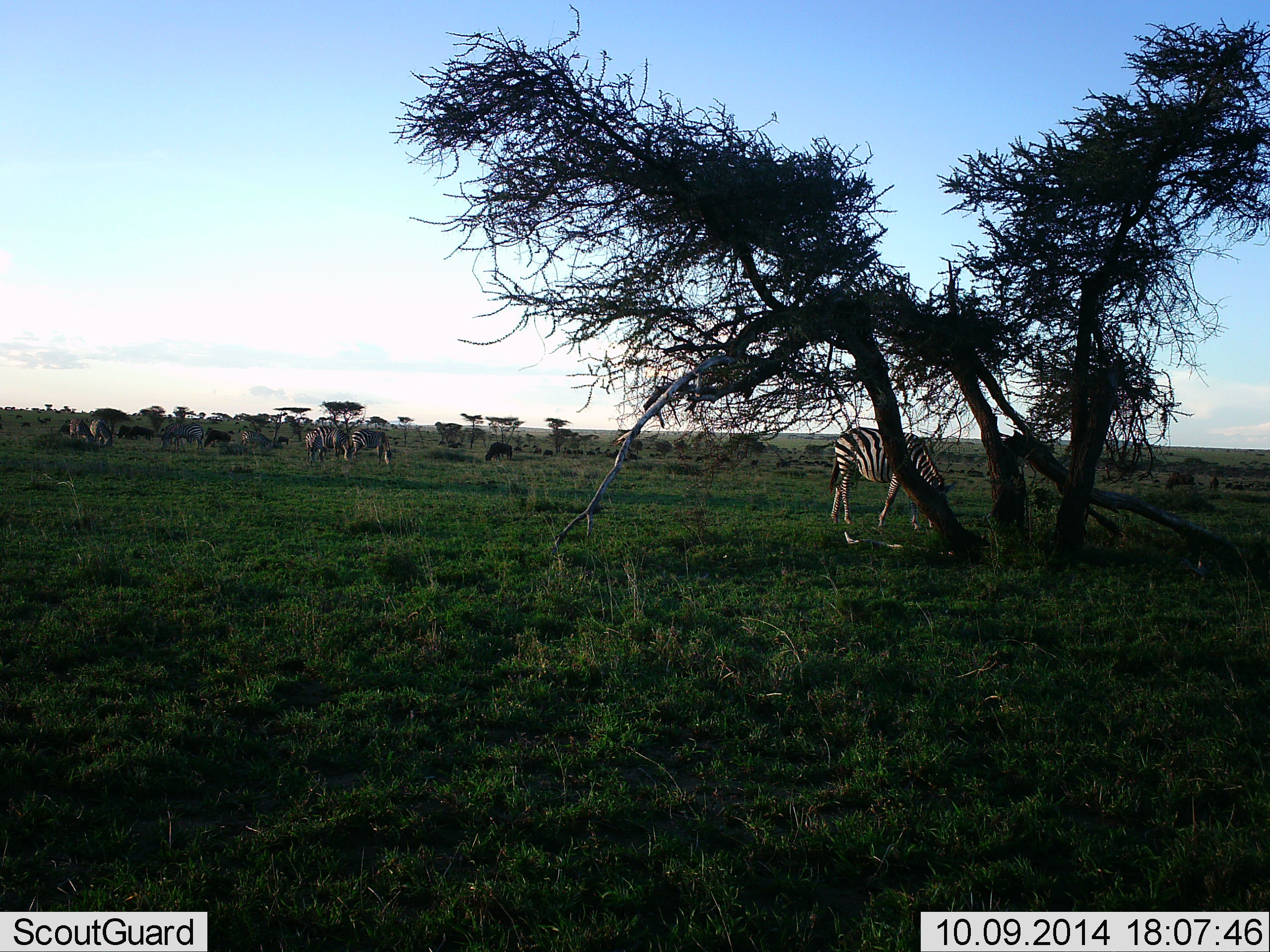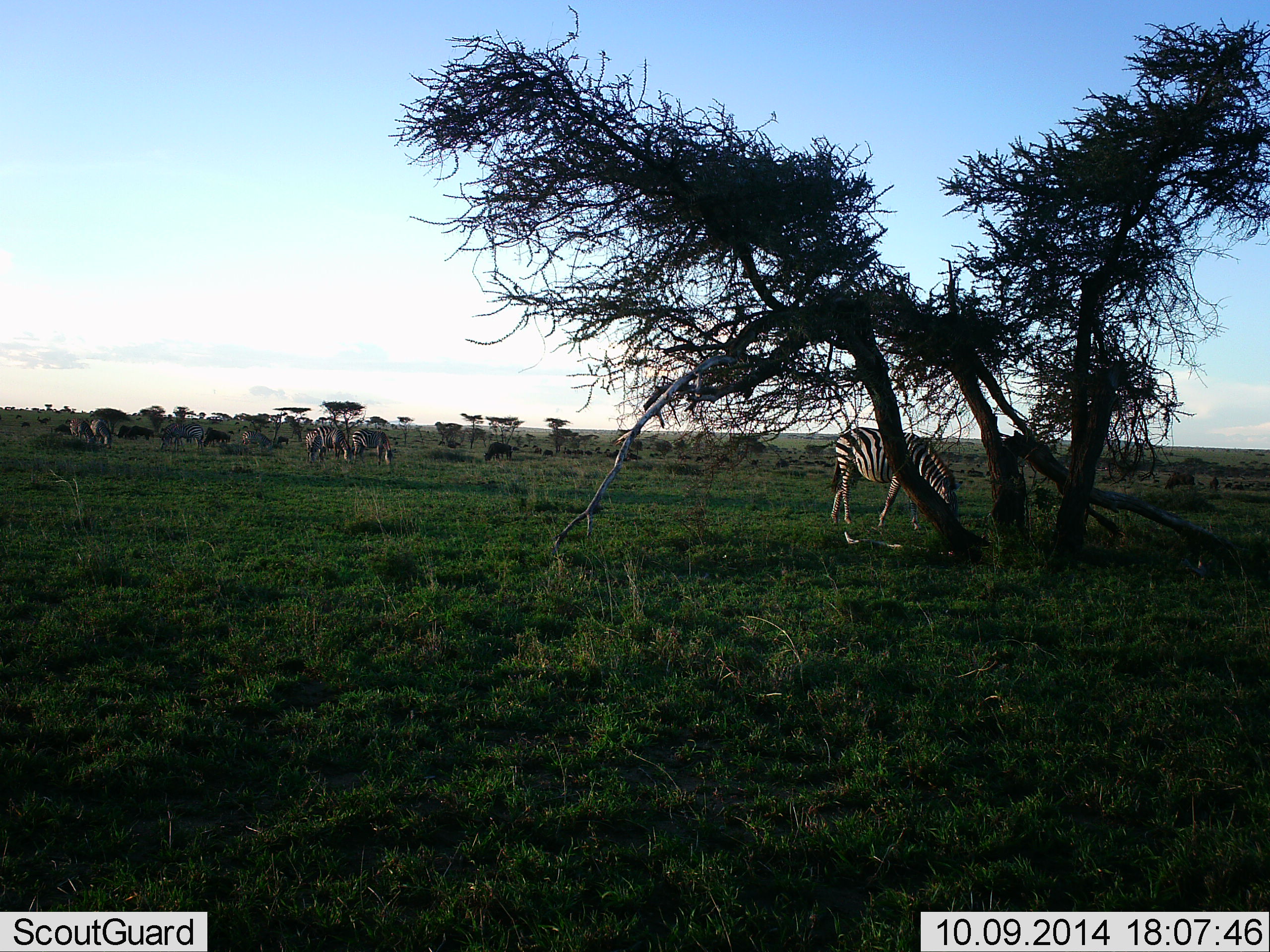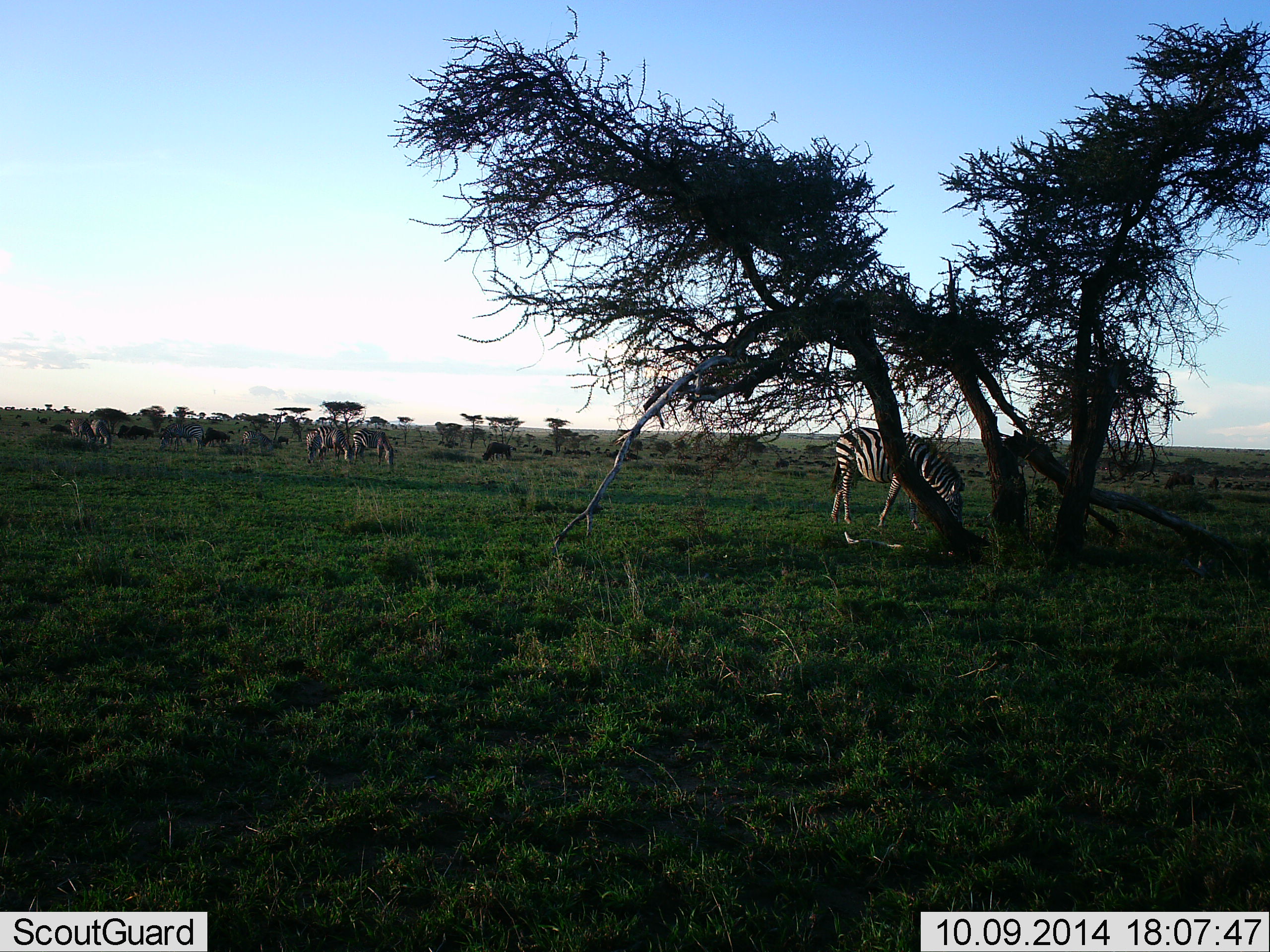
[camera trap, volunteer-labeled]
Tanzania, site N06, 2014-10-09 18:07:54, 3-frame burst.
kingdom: Animalia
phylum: Chordata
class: Mammalia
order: Perissodactyla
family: Equidae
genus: Equus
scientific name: Equus quagga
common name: plains zebra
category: zebra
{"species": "zebra (plains zebra) (Equus quagga)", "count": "9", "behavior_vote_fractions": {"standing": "0%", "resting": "0%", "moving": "0%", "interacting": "0%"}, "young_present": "0%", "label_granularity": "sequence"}